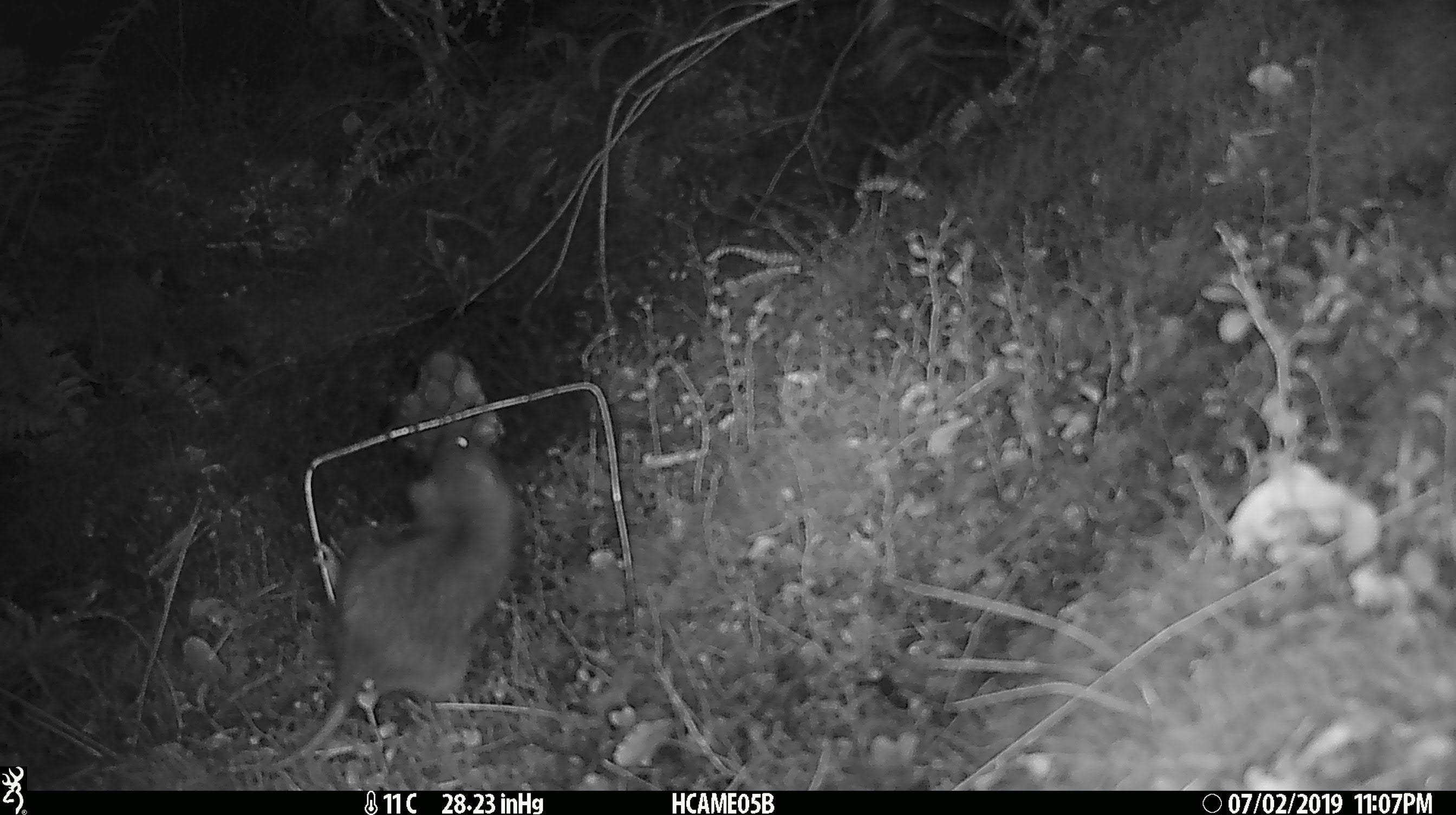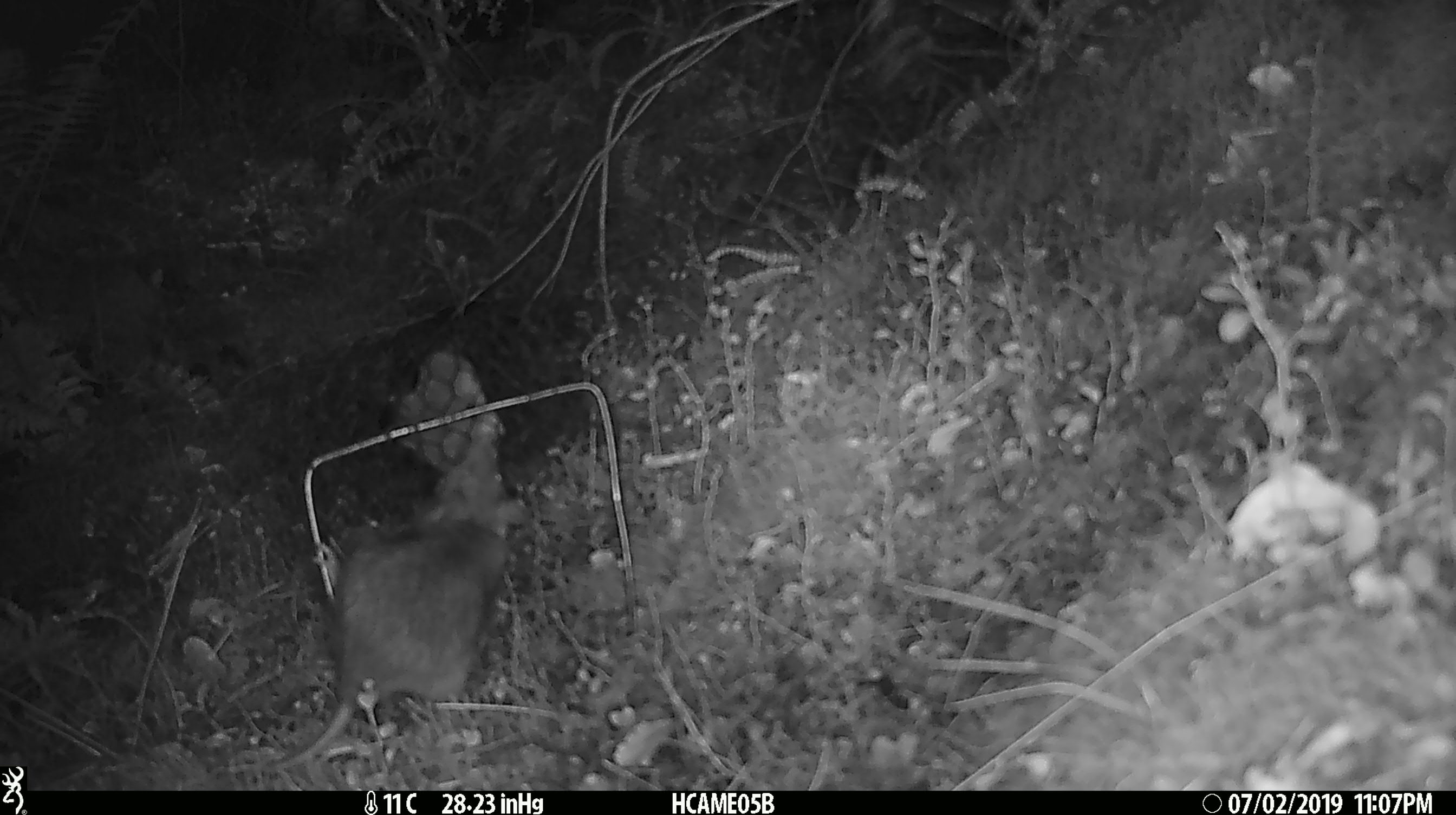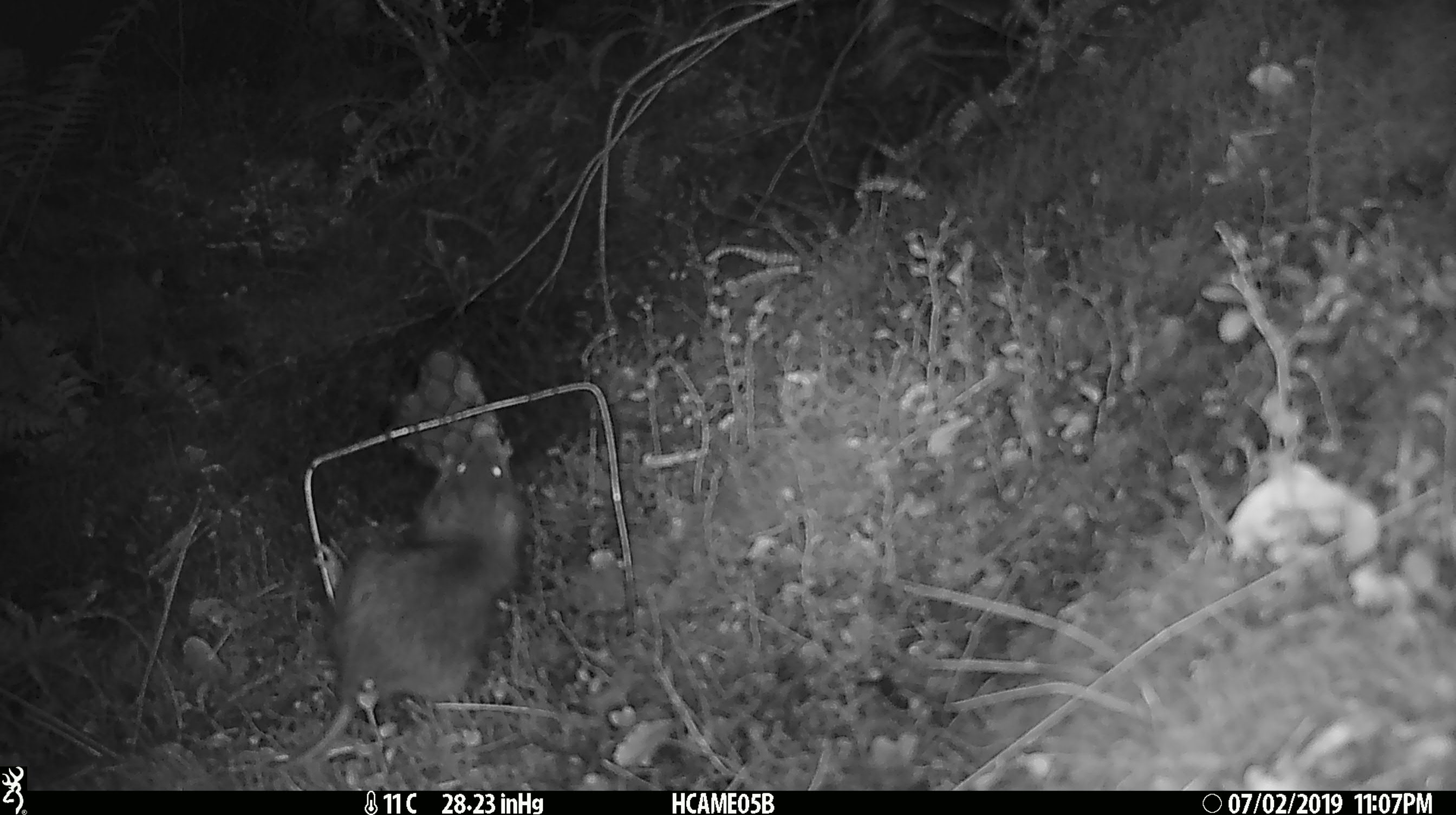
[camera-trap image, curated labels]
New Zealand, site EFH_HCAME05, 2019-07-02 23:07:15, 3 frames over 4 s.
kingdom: Animalia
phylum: Chordata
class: Mammalia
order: Rodentia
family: Muridae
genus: Rattus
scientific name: Rattus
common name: rat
Rat (Rattus).